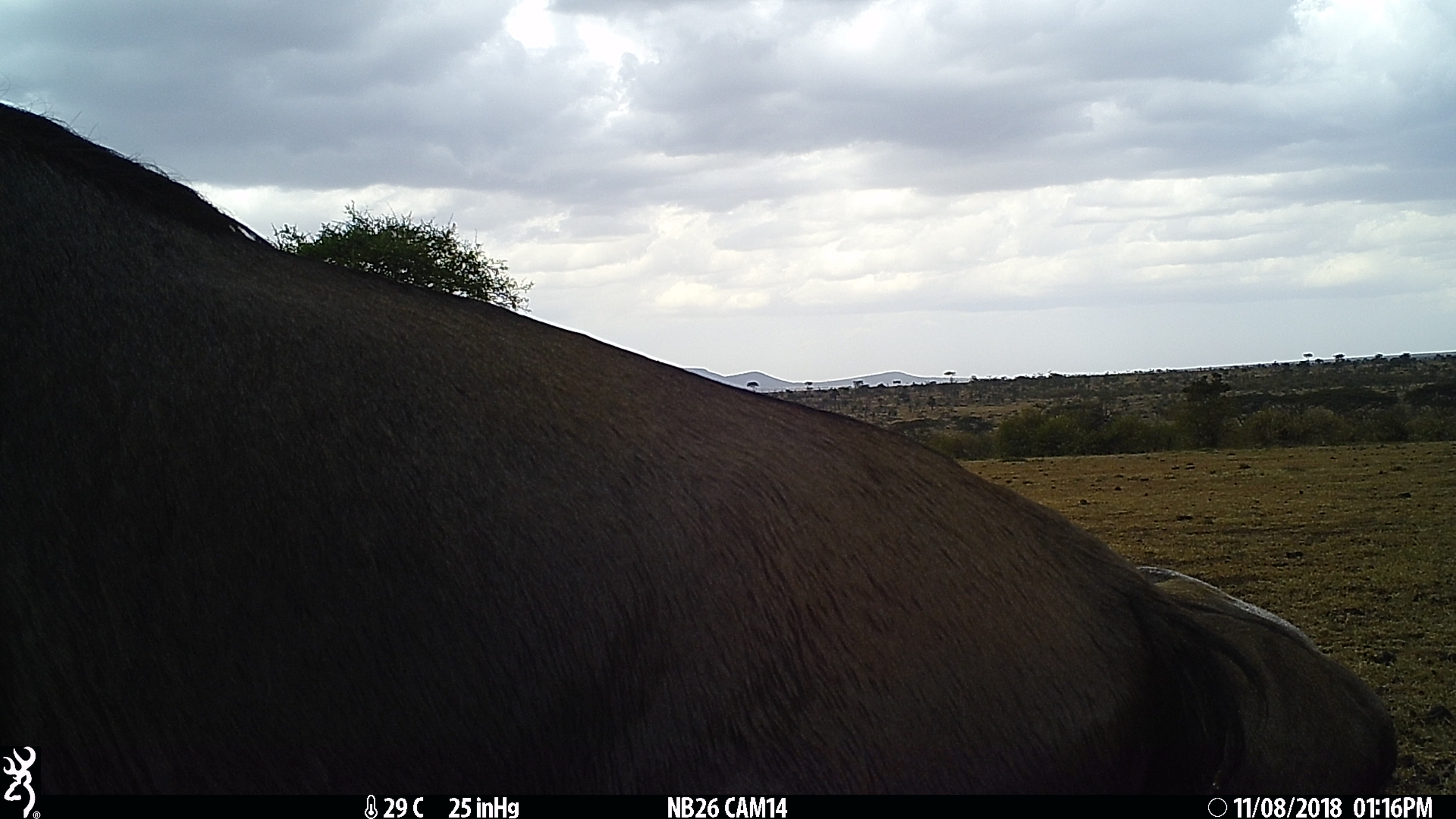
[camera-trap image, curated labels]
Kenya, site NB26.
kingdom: Animalia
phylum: Chordata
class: Mammalia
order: Artiodactyla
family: Bovidae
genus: Connochaetes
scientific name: Connochaetes taurinus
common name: blue wildebeest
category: wildebeest